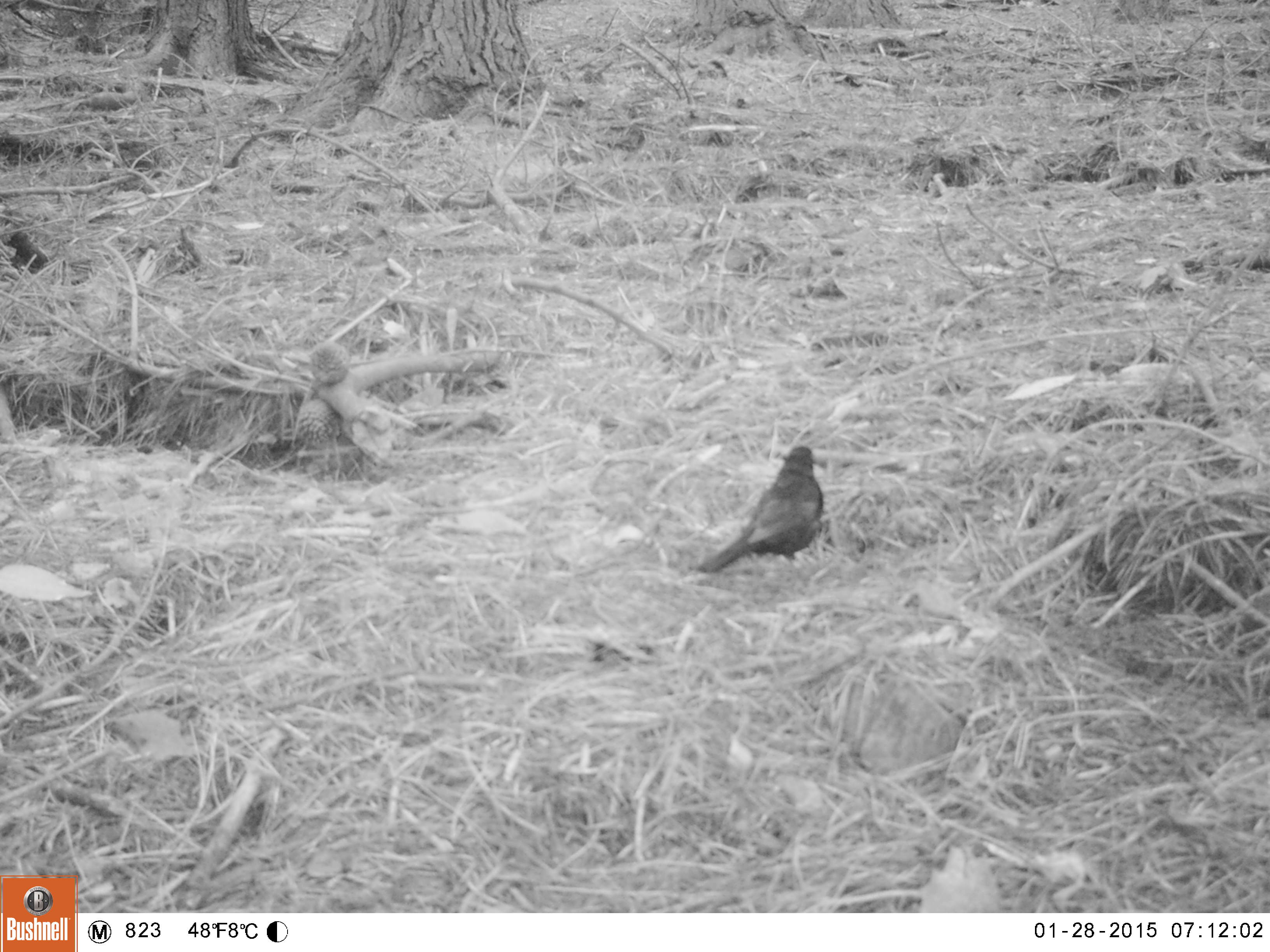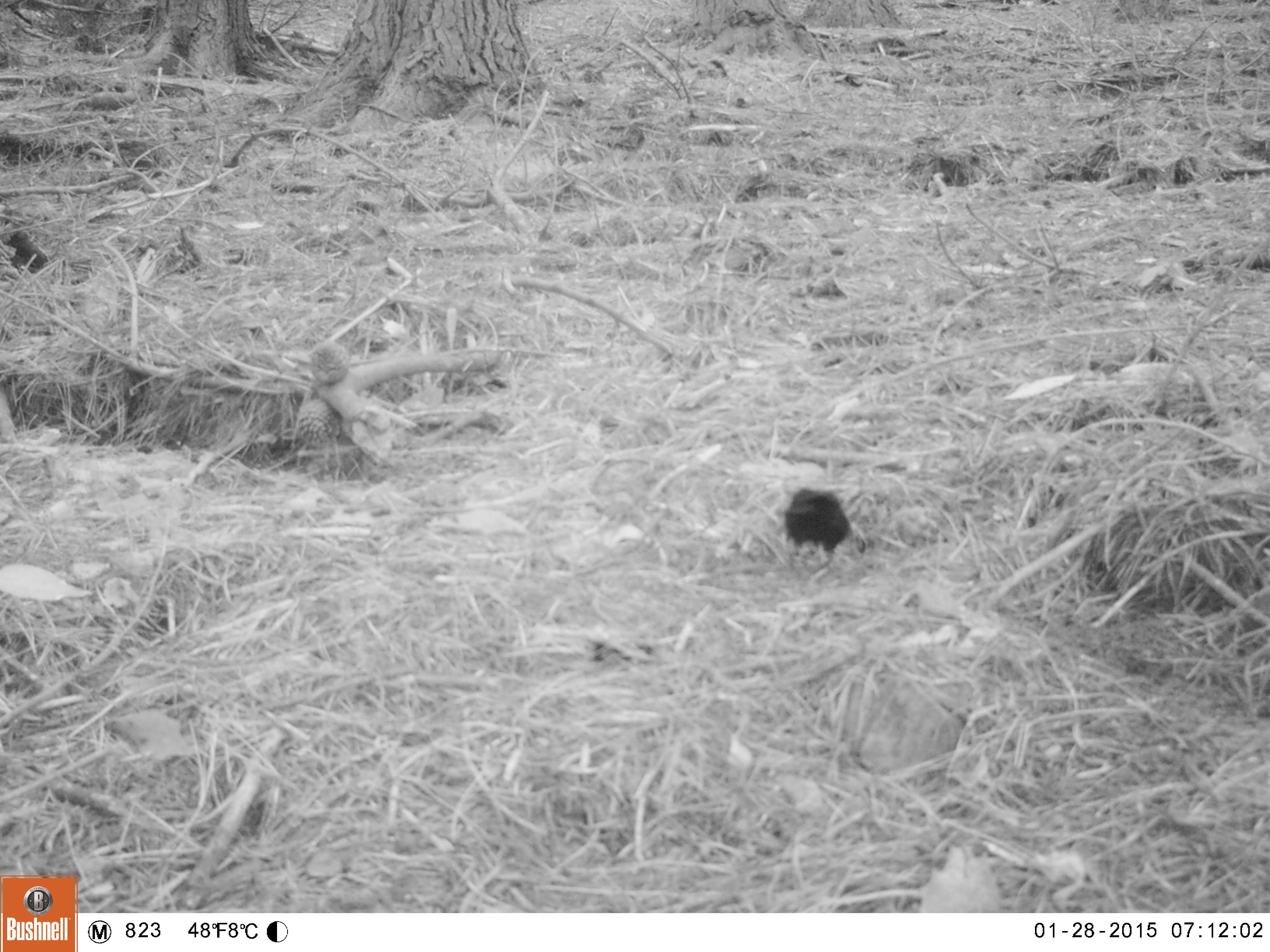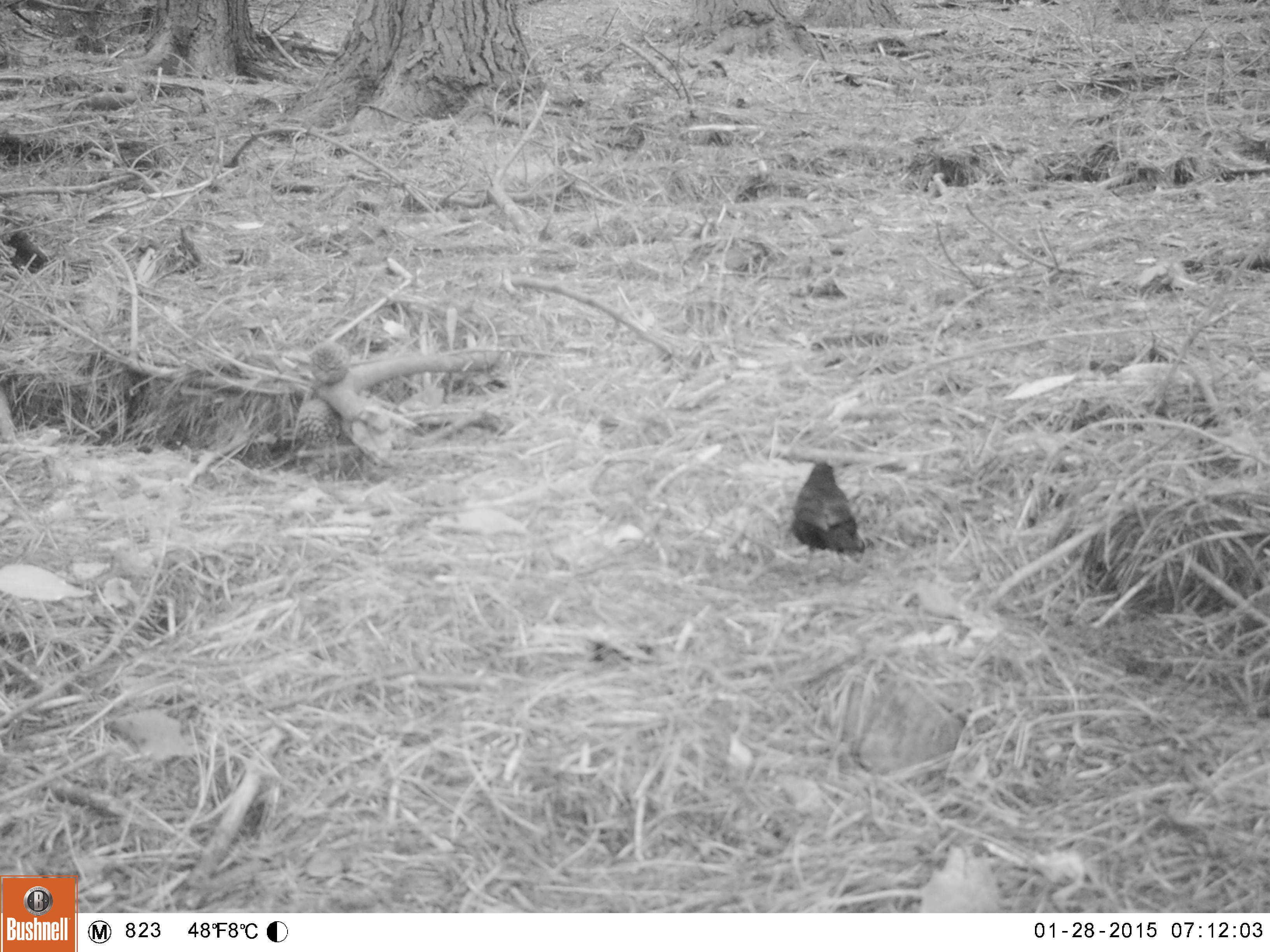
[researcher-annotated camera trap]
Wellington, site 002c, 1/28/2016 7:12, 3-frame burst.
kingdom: Animalia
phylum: Chordata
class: Aves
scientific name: Aves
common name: bird